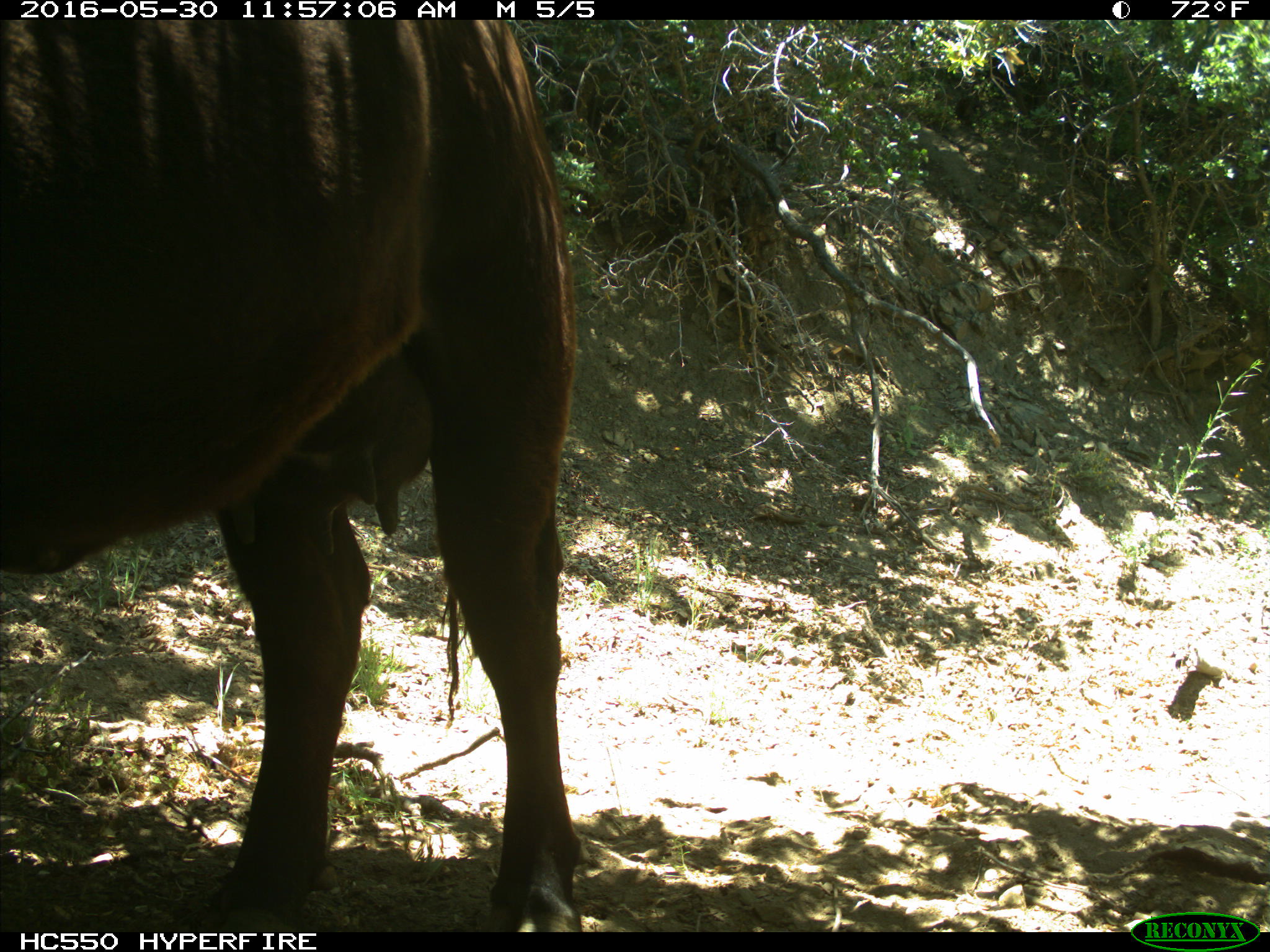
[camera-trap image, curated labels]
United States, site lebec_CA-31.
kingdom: Animalia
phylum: Chordata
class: Mammalia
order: Artiodactyla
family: Bovidae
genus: Bos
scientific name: Bos taurus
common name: domestic cow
Bos taurus (domestic cow).